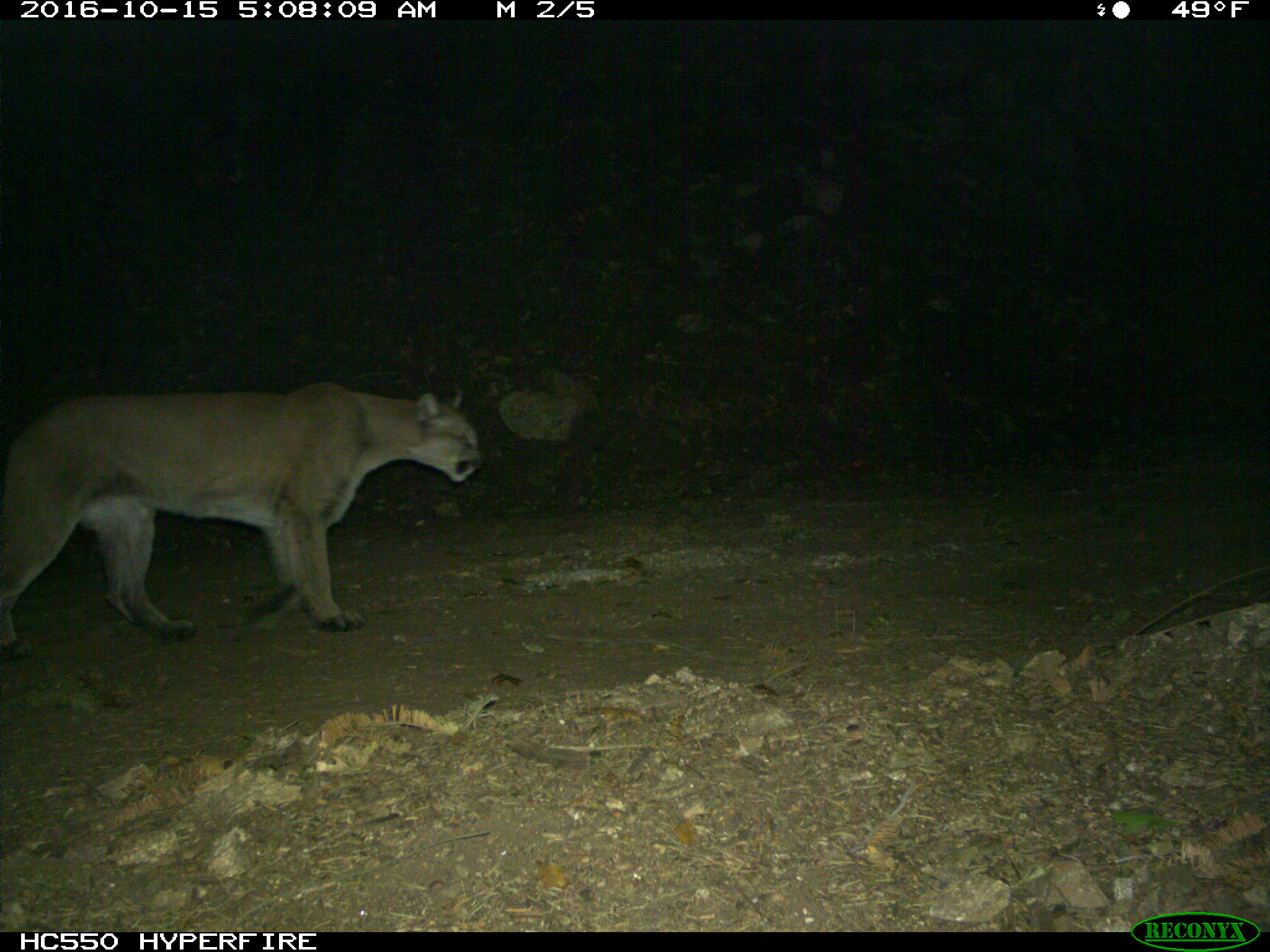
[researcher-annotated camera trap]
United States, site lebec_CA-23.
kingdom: Animalia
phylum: Chordata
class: Mammalia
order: Carnivora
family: Felidae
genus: Puma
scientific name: Puma concolor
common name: mountain lion